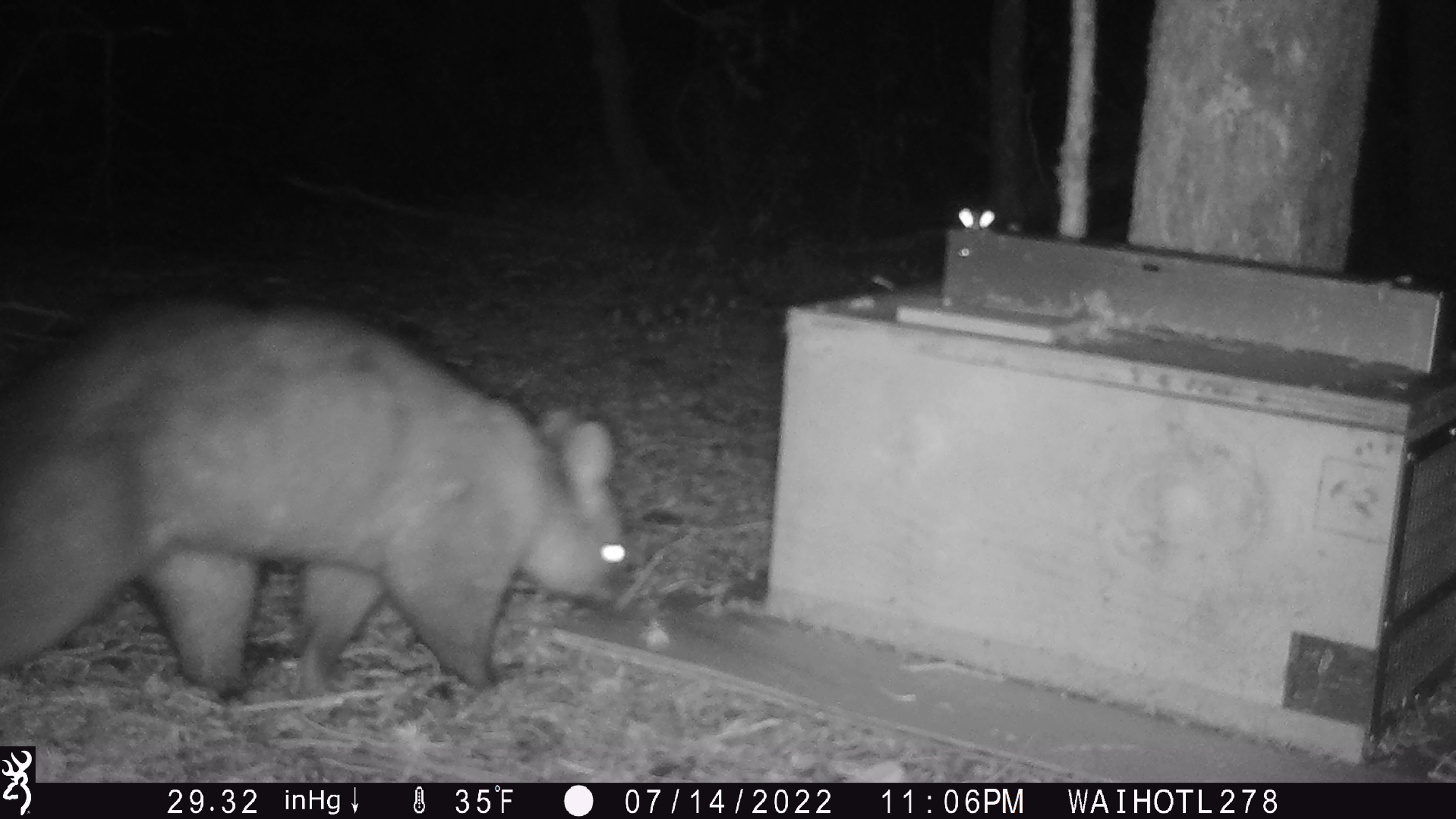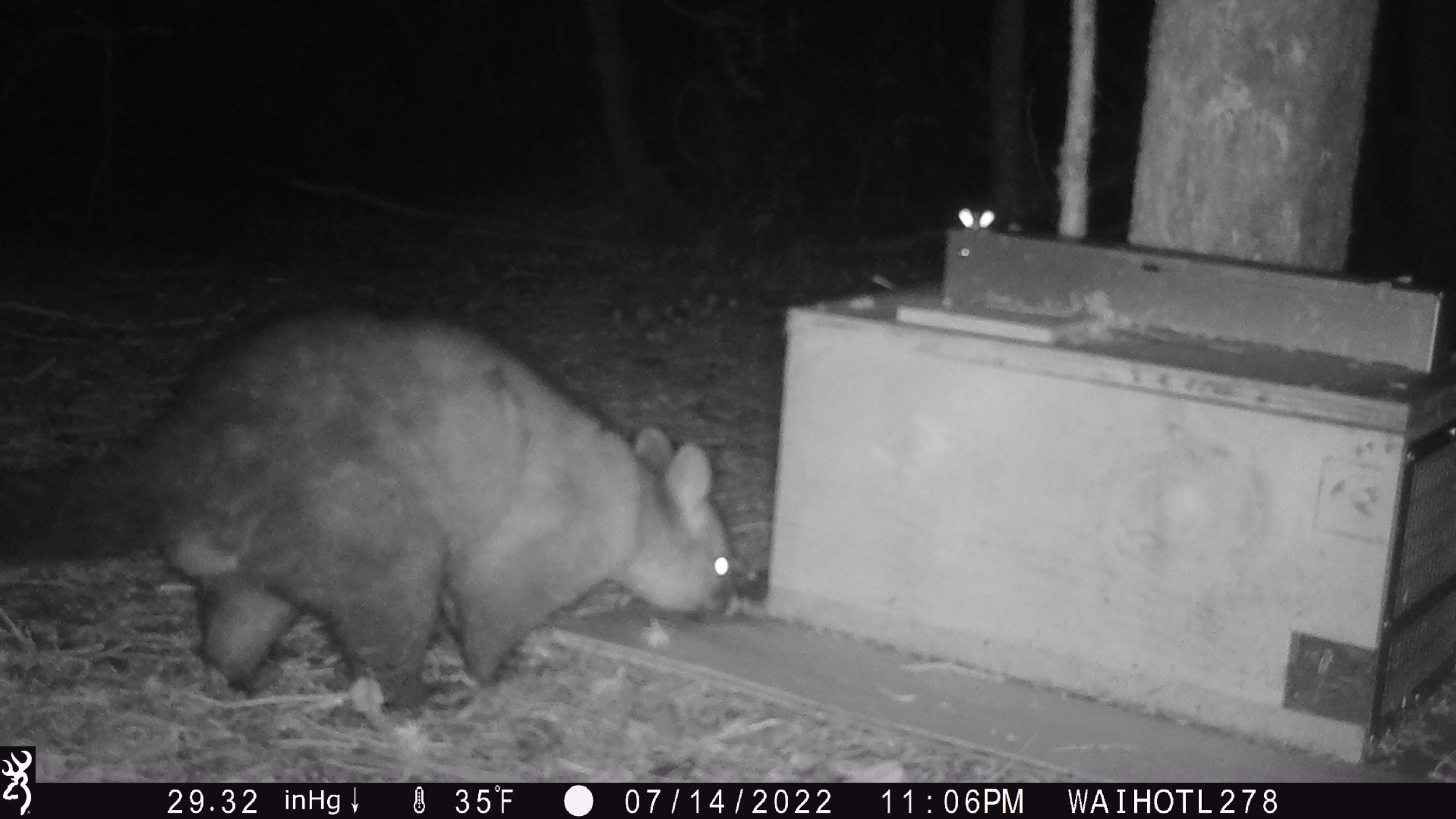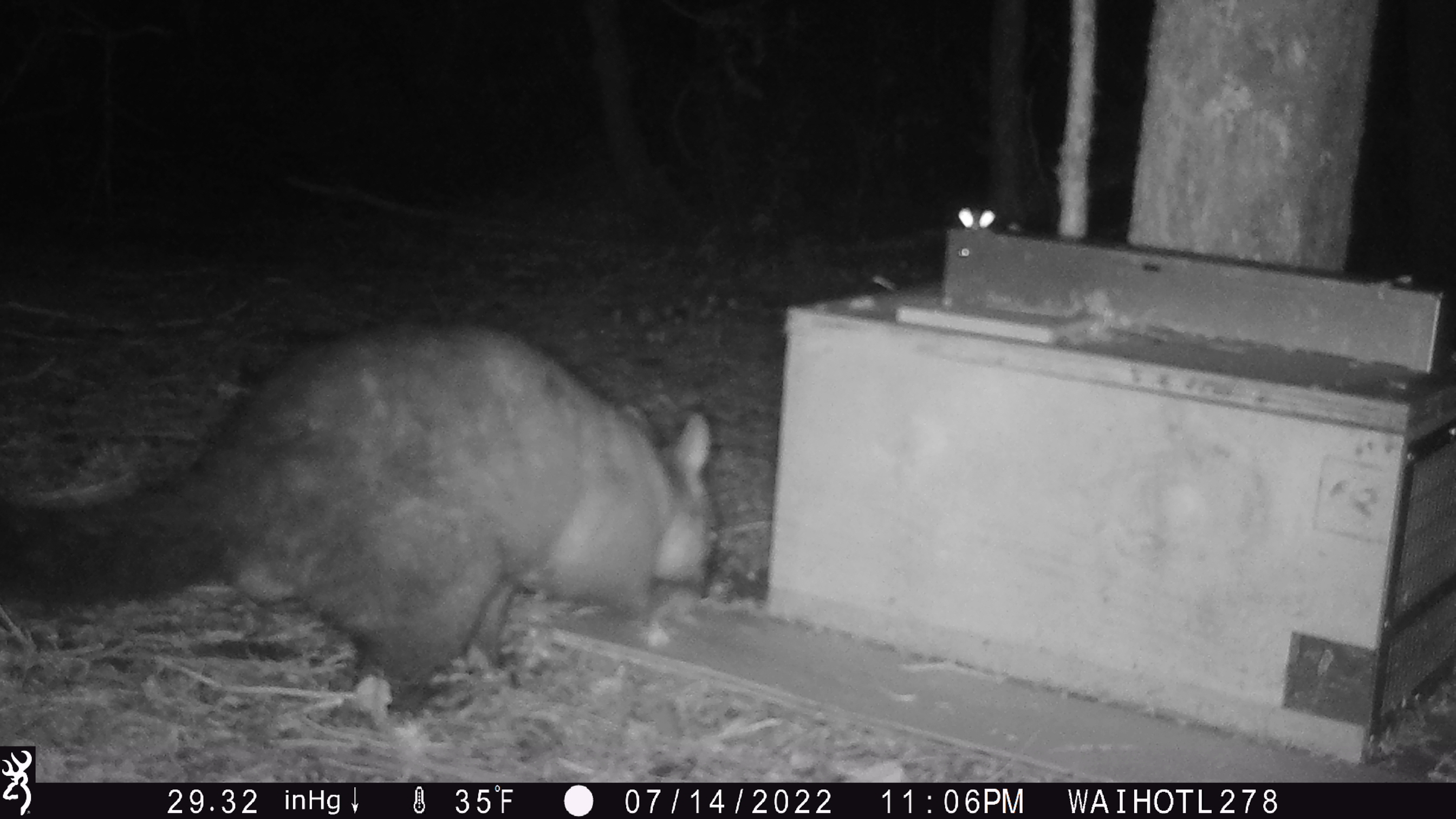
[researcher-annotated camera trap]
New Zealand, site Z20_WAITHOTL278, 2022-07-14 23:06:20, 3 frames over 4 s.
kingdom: Animalia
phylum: Chordata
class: Mammalia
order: Diprotodontia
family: Phalangeridae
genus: Trichosurus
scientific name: Trichosurus vulpecula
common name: common brushtail possum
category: possum